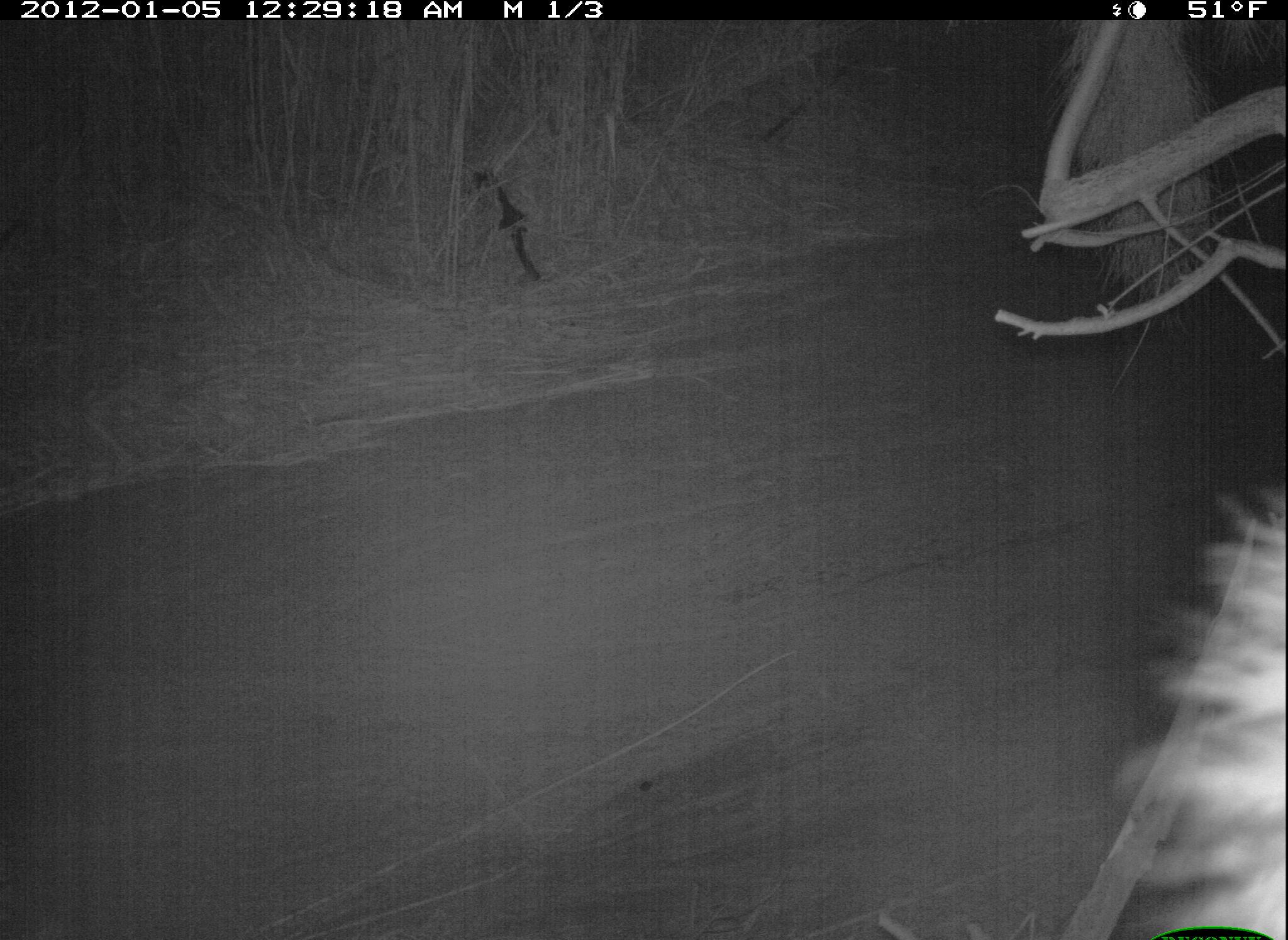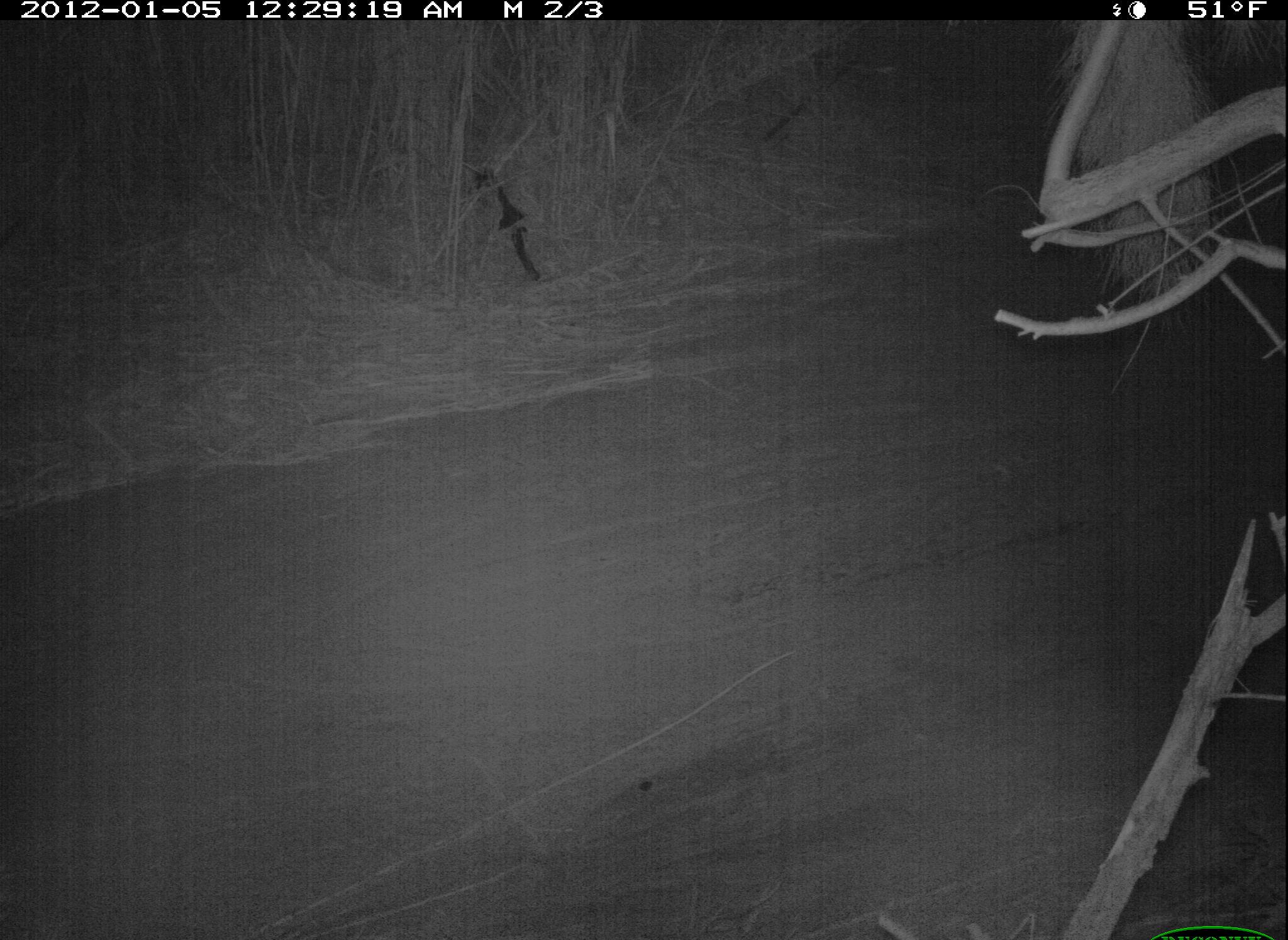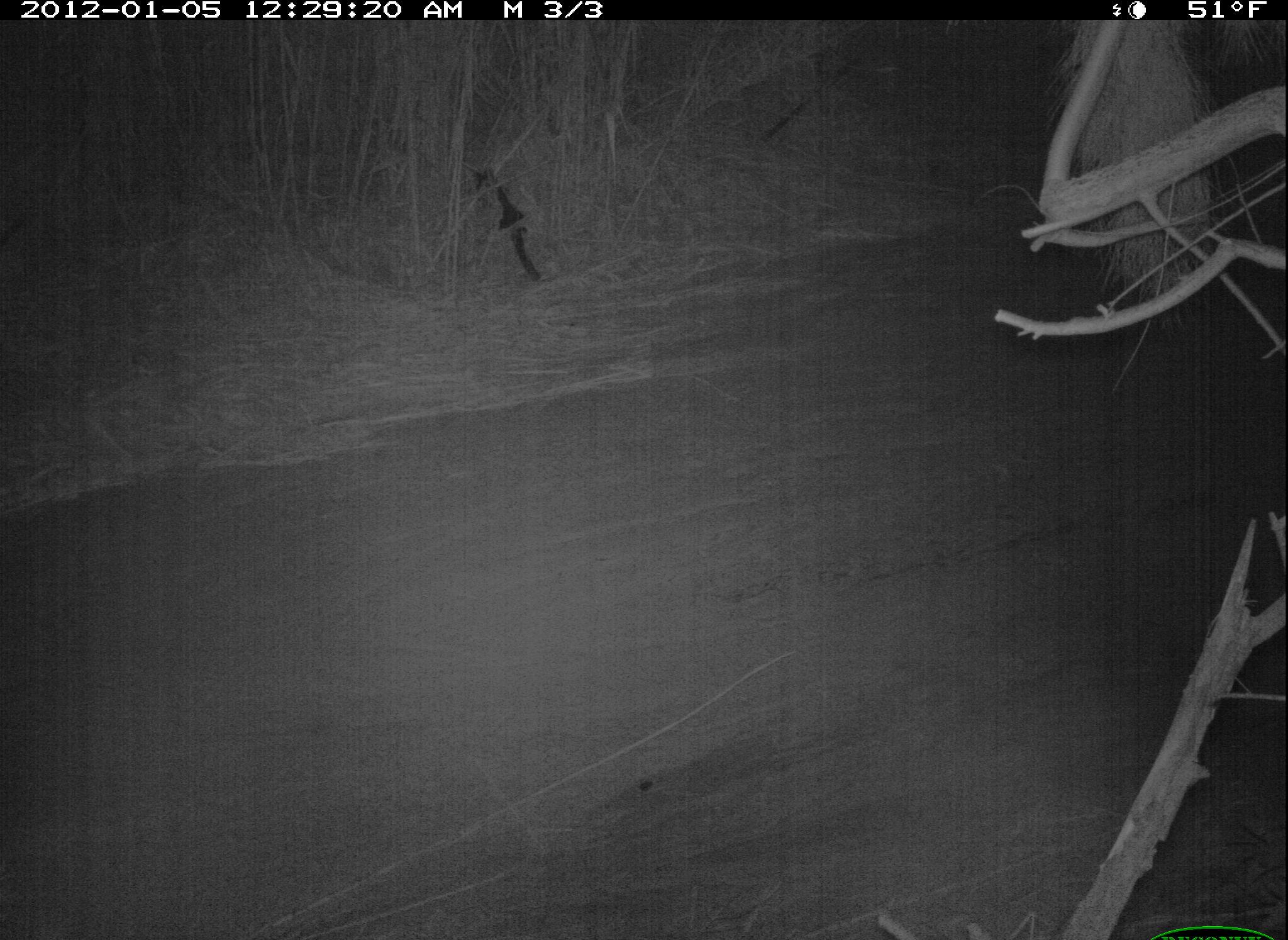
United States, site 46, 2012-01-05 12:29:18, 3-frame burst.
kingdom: Animalia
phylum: Chordata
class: Mammalia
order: Carnivora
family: Procyonidae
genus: Procyon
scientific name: Procyon lotor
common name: raccoon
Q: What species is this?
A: Raccoon (Procyon lotor).